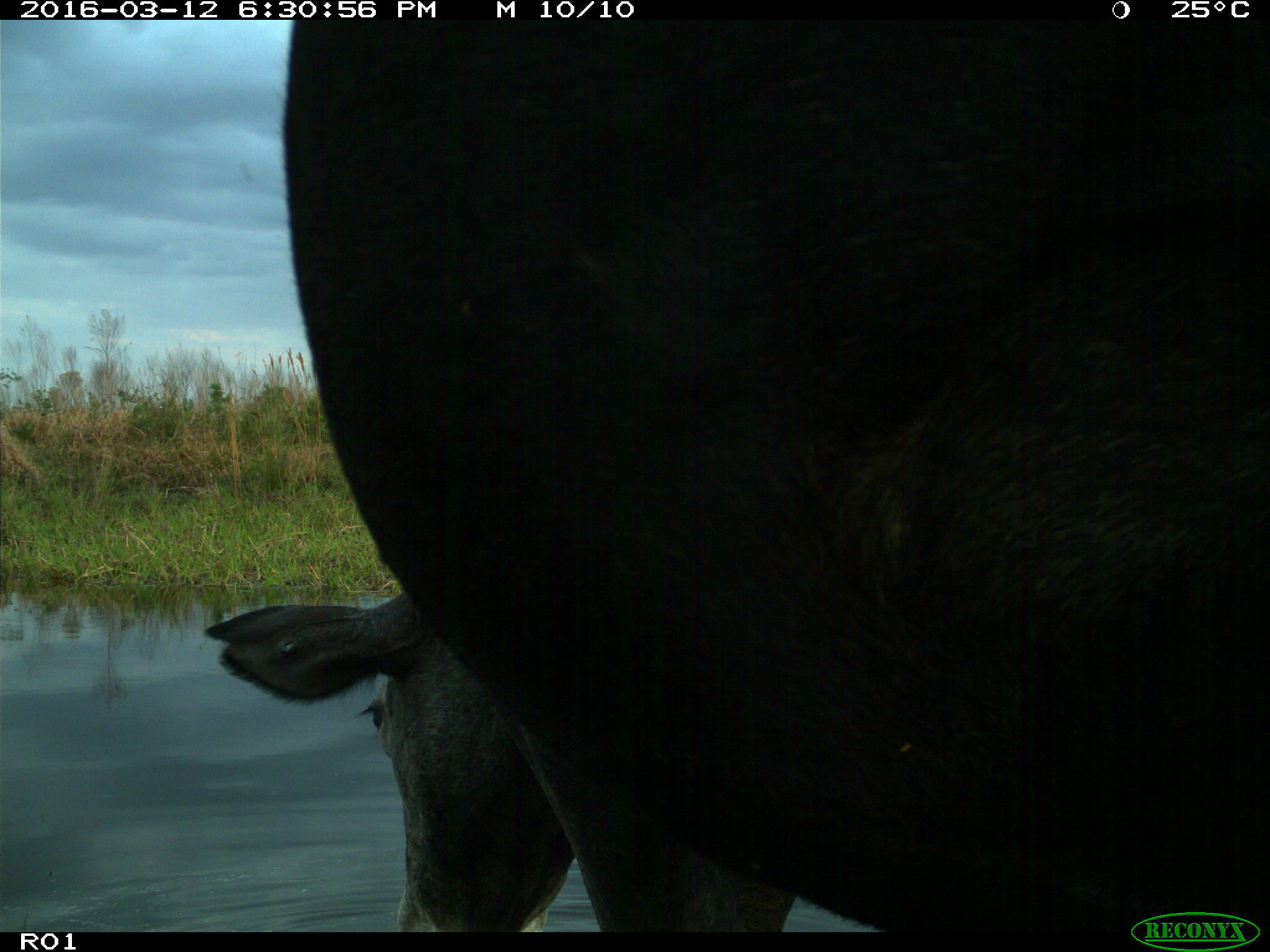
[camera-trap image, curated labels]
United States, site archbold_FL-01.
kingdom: Animalia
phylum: Chordata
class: Mammalia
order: Artiodactyla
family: Bovidae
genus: Bos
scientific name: Bos taurus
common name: domestic cow